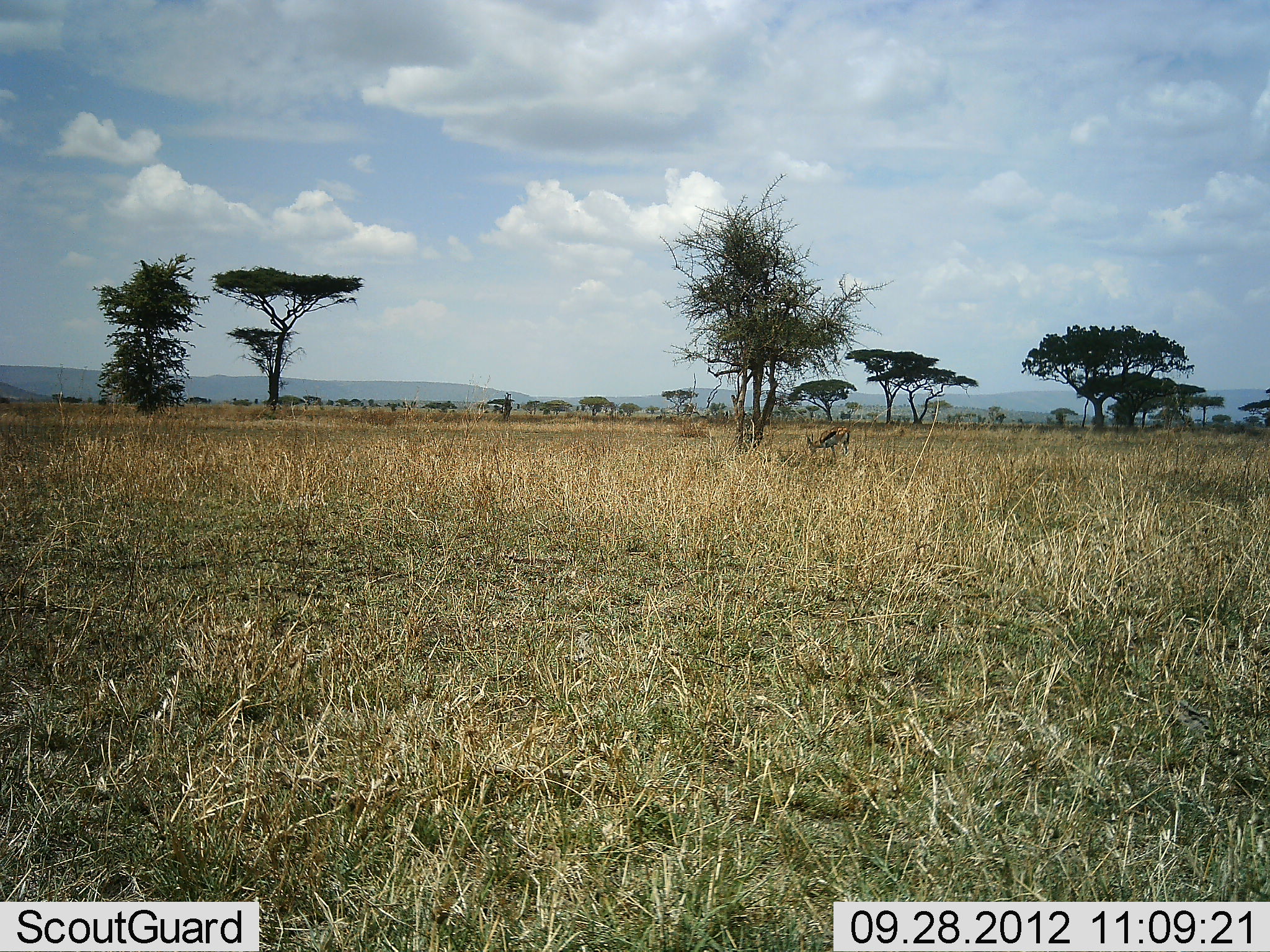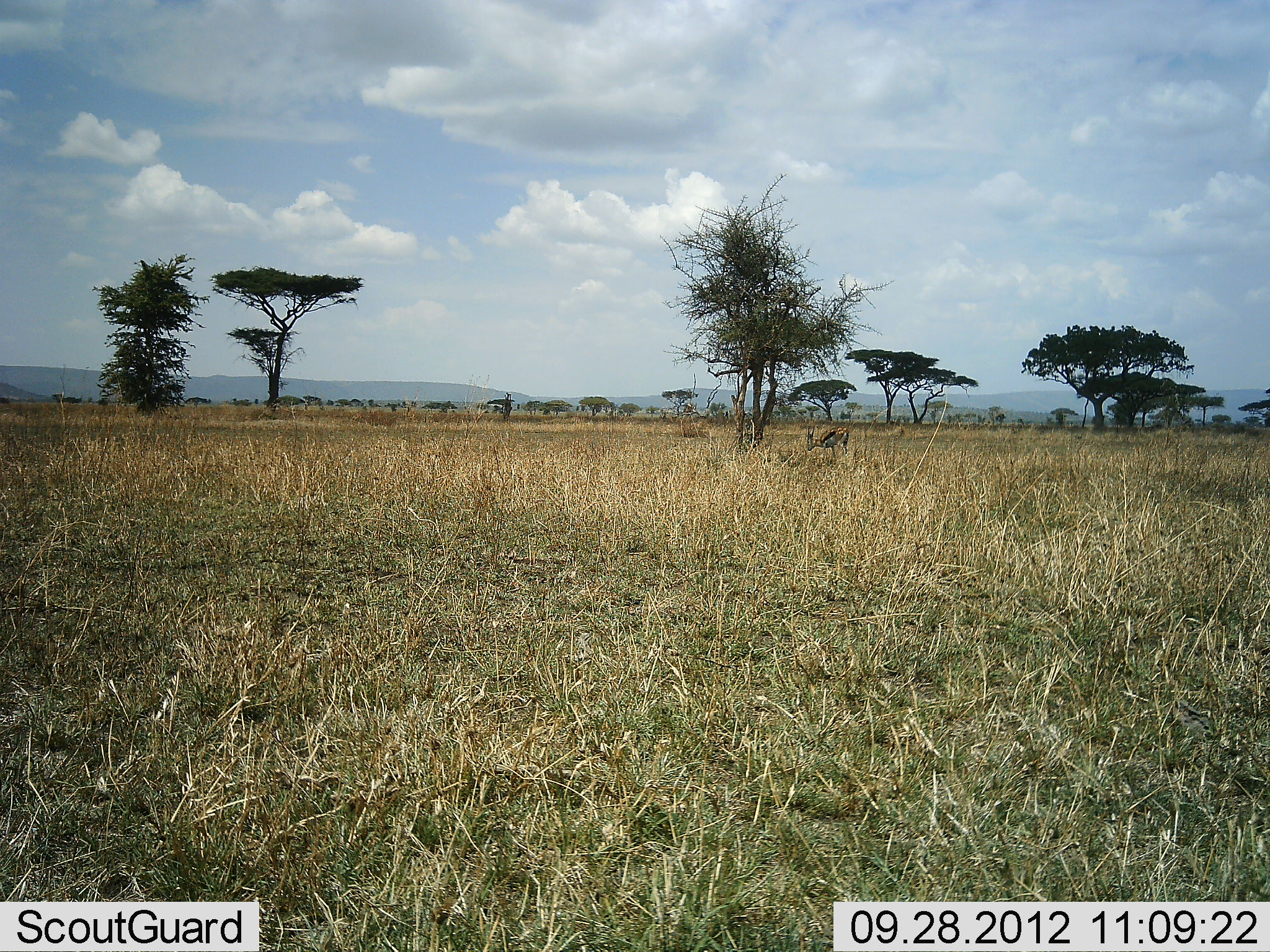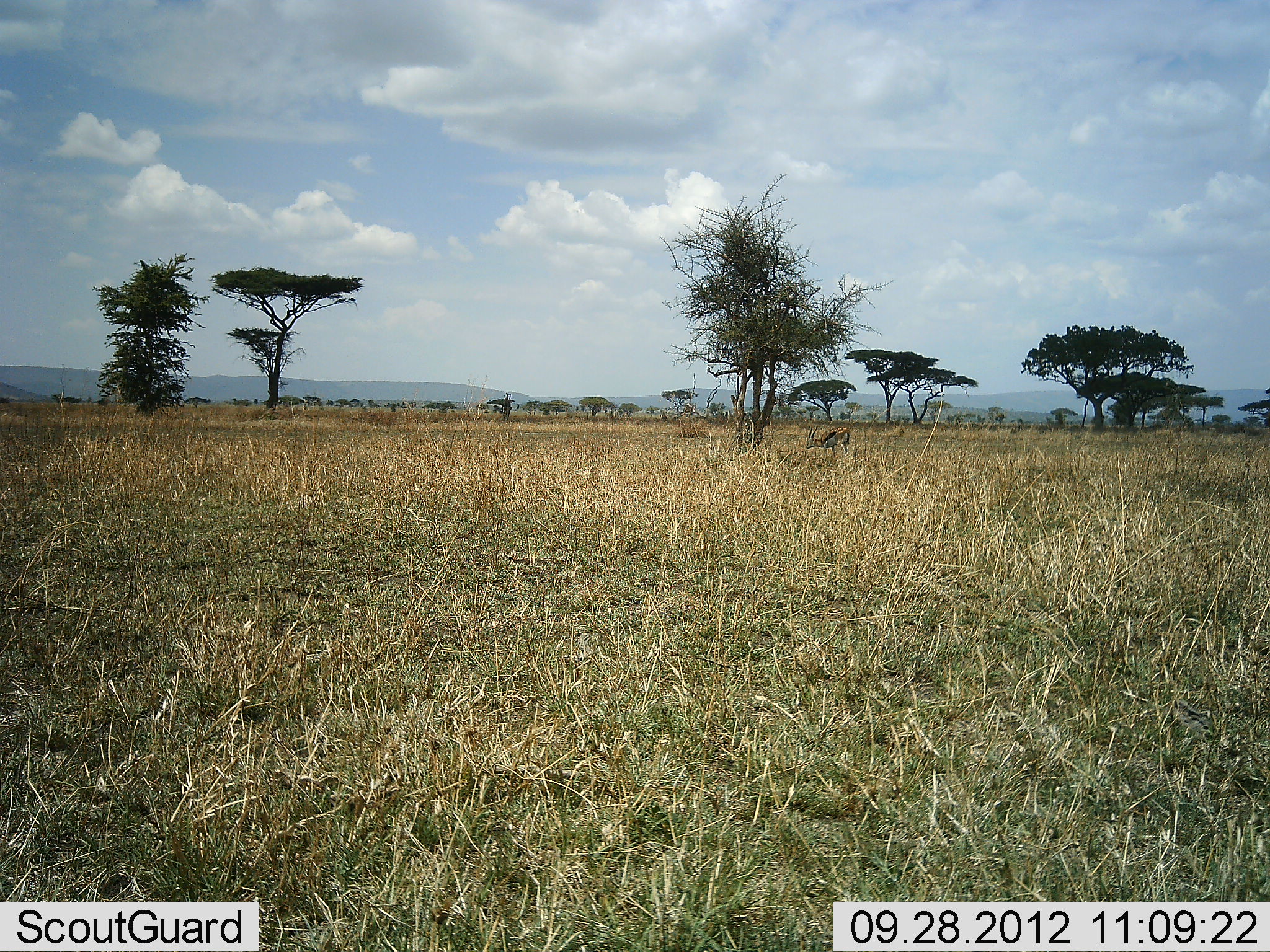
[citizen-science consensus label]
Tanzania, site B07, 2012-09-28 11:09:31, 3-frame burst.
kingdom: Animalia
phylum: Chordata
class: Mammalia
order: Artiodactyla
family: Bovidae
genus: Eudorcas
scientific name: Eudorcas thomsonii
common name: thomson's gazelle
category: gazellethomsons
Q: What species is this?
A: Gazellethomsons (thomson's gazelle) (Eudorcas thomsonii).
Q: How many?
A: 1.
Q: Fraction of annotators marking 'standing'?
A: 20%.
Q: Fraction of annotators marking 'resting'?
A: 0%.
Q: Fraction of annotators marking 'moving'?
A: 0%.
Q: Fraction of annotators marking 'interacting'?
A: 0%.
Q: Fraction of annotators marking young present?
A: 0%.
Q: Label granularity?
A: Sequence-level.